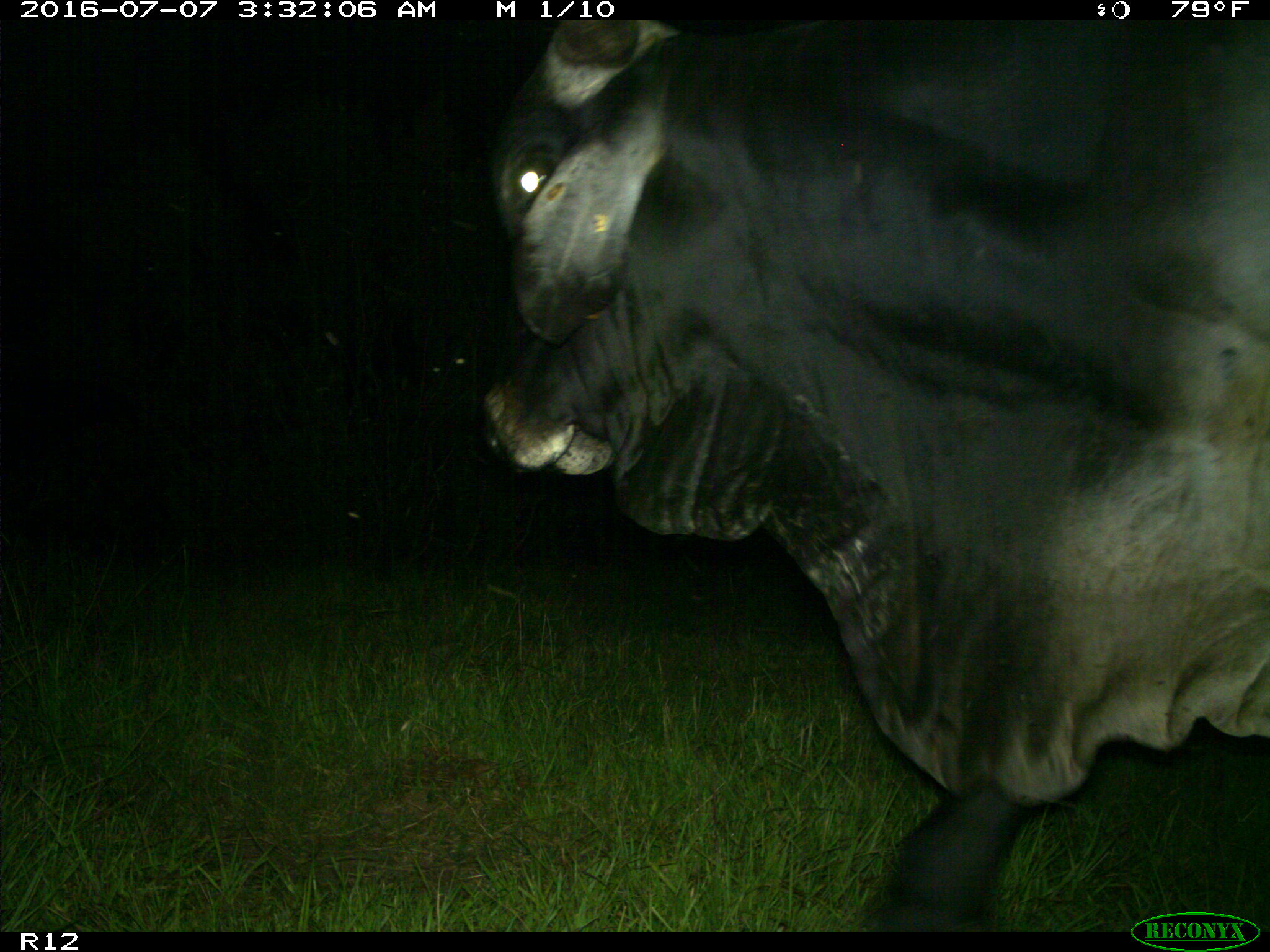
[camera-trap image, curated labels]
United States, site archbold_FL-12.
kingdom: Animalia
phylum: Chordata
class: Mammalia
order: Artiodactyla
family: Bovidae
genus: Bos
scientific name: Bos taurus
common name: domestic cow